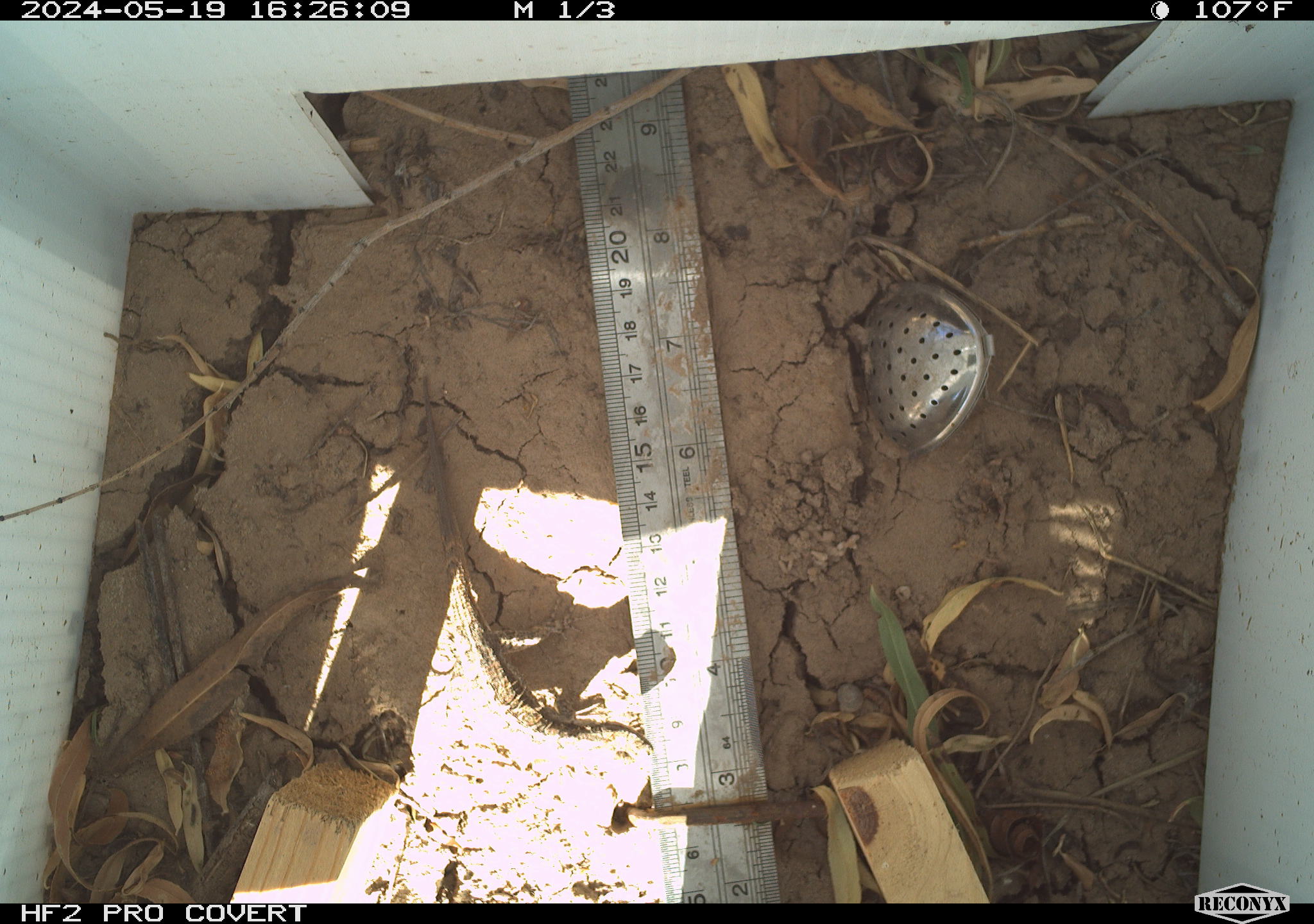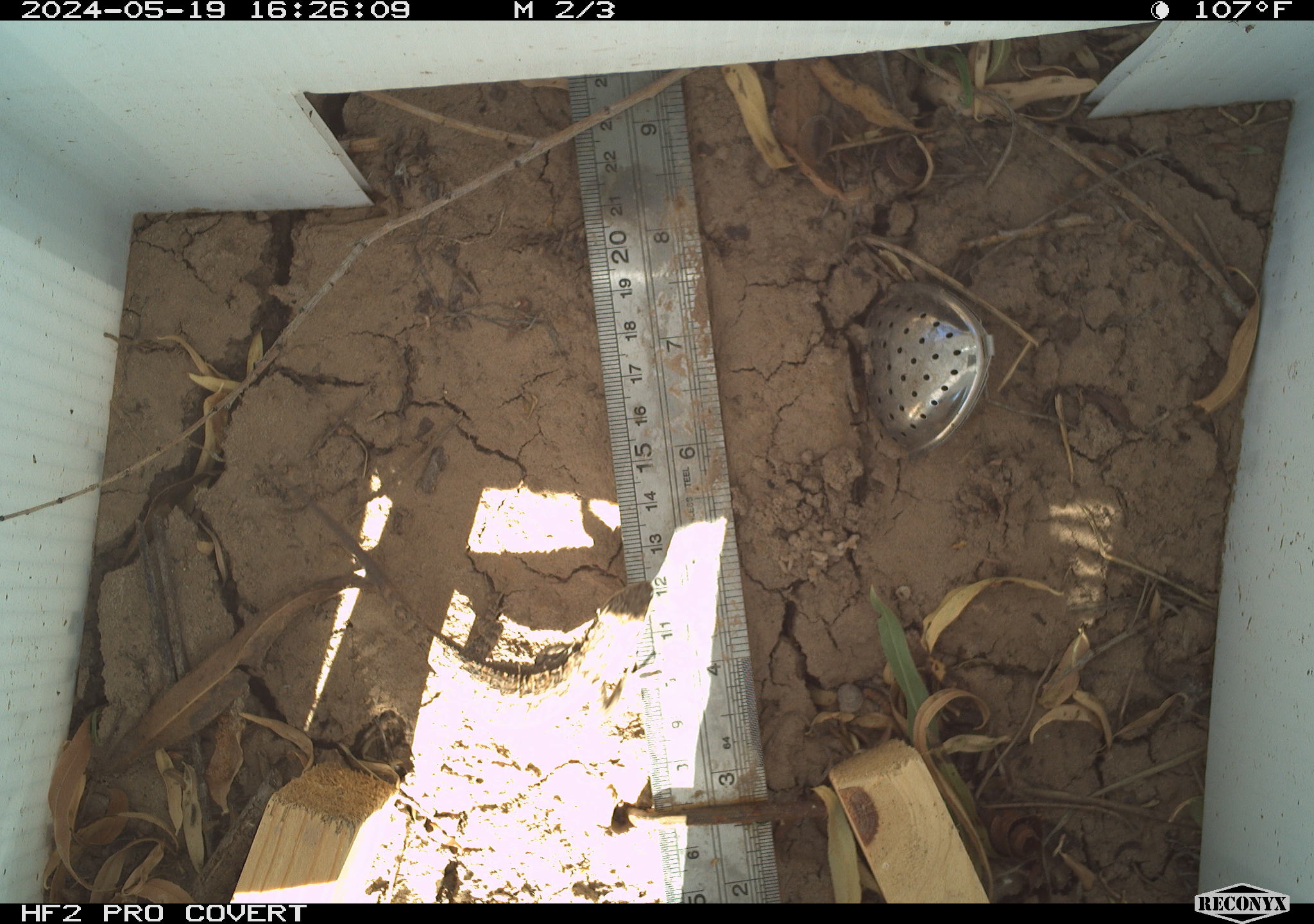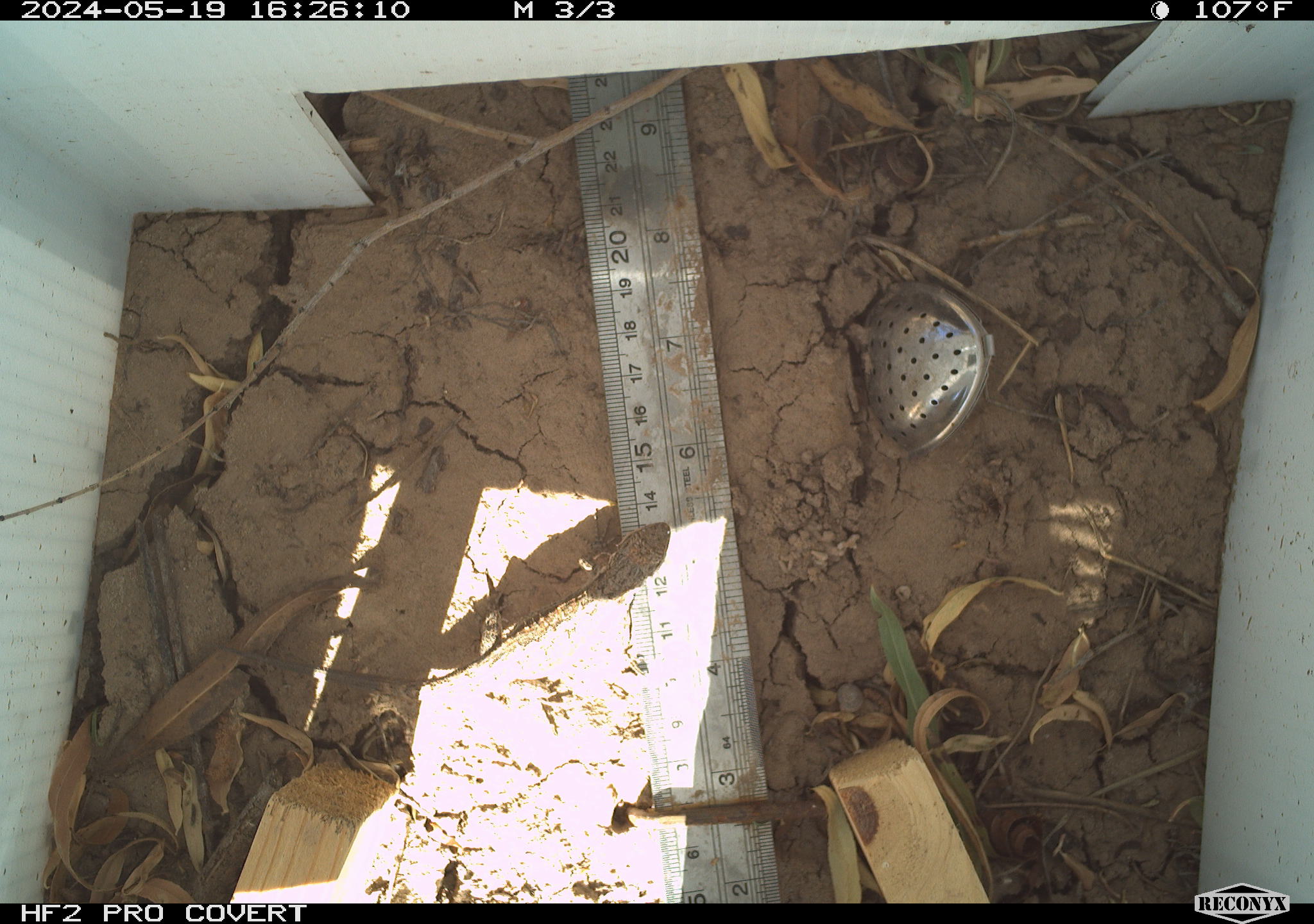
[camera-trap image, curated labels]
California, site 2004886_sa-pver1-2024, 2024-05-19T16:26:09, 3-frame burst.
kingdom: Animalia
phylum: Chordata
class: Reptilia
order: Squamata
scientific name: Squamata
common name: lizards and snakes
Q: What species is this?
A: Lizards and snakes (Squamata).